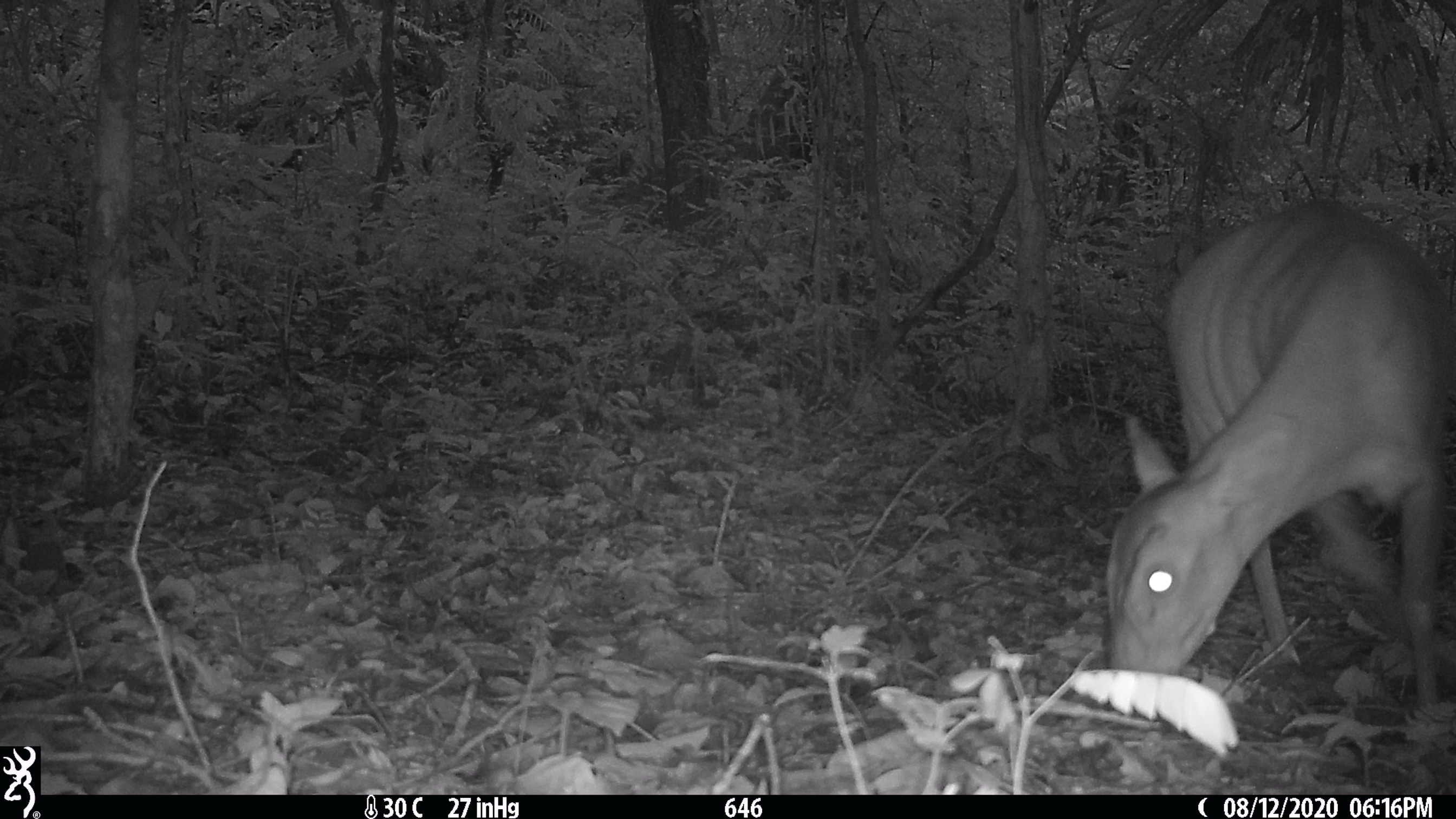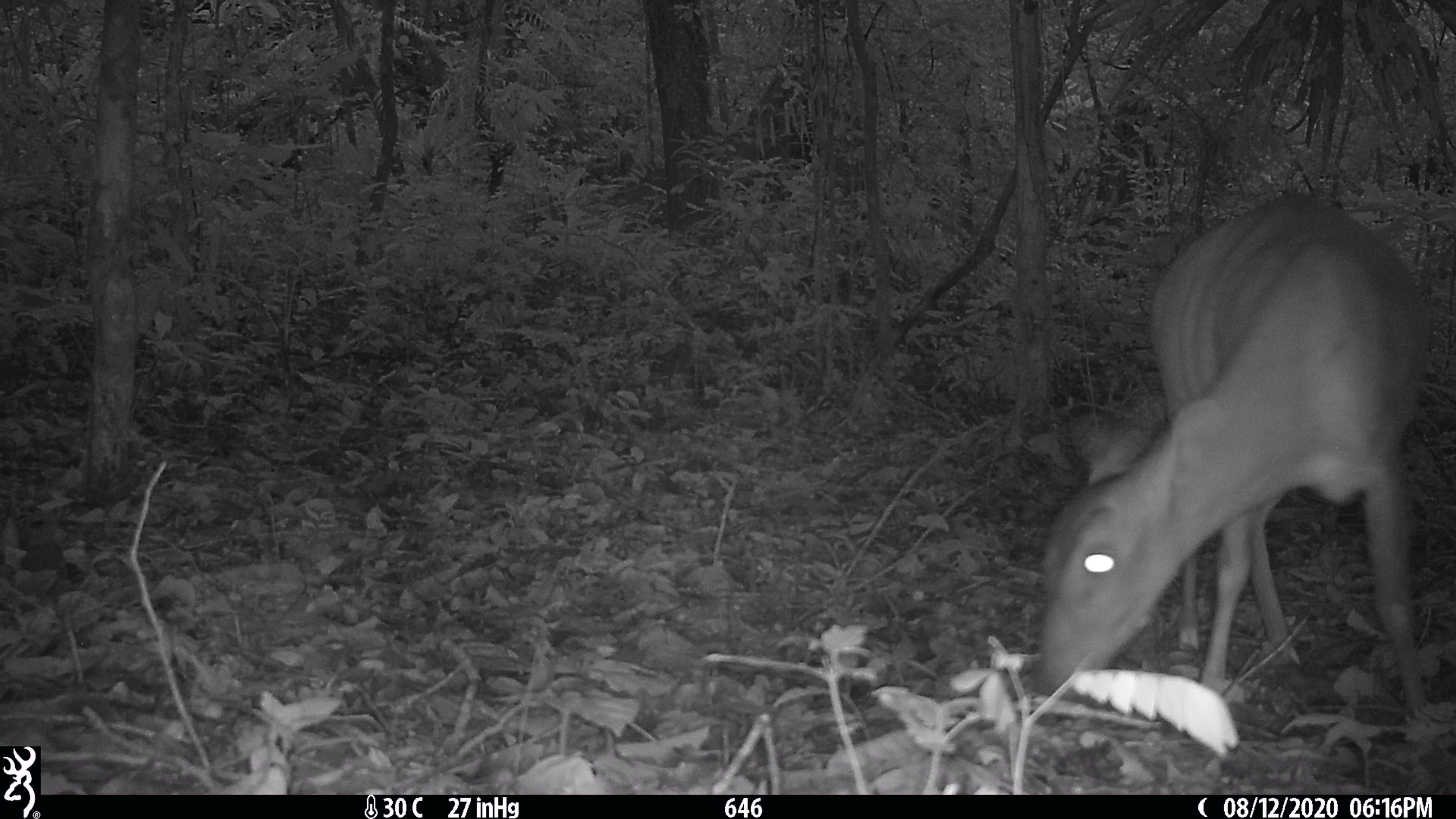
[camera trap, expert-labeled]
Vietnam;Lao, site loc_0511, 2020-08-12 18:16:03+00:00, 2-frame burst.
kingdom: Animalia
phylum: Chordata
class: Mammalia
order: Artiodactyla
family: Cervidae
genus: Muntiacus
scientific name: Muntiacus vuquangensis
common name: large-antlered muntjac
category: large antlered muntjac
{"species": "large antlered muntjac (large-antlered muntjac) (Muntiacus vuquangensis)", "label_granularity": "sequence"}